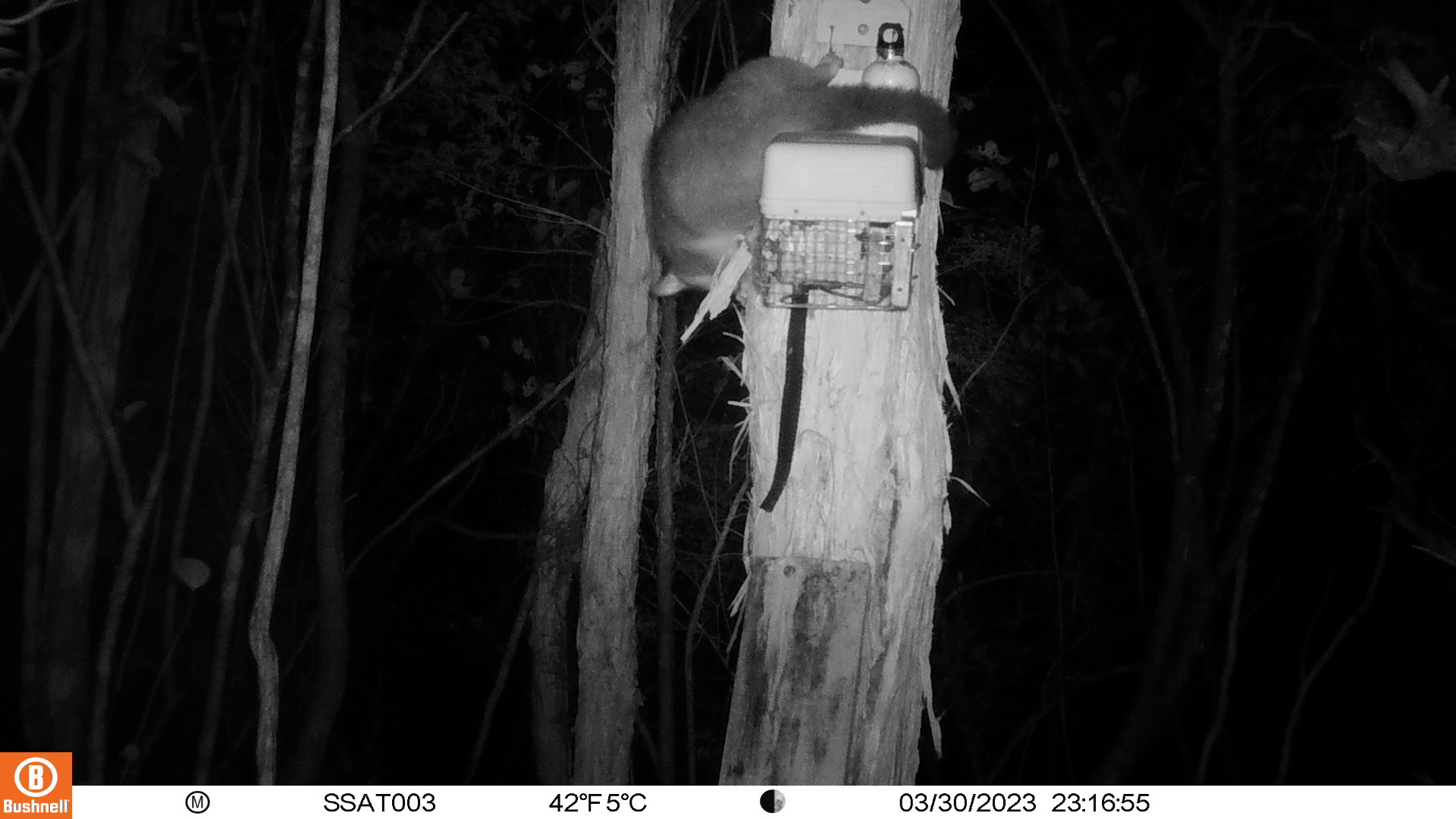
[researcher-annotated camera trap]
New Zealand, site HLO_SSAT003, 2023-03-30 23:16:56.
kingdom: Animalia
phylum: Chordata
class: Mammalia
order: Diprotodontia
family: Phalangeridae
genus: Trichosurus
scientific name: Trichosurus vulpecula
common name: common brushtail possum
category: possum